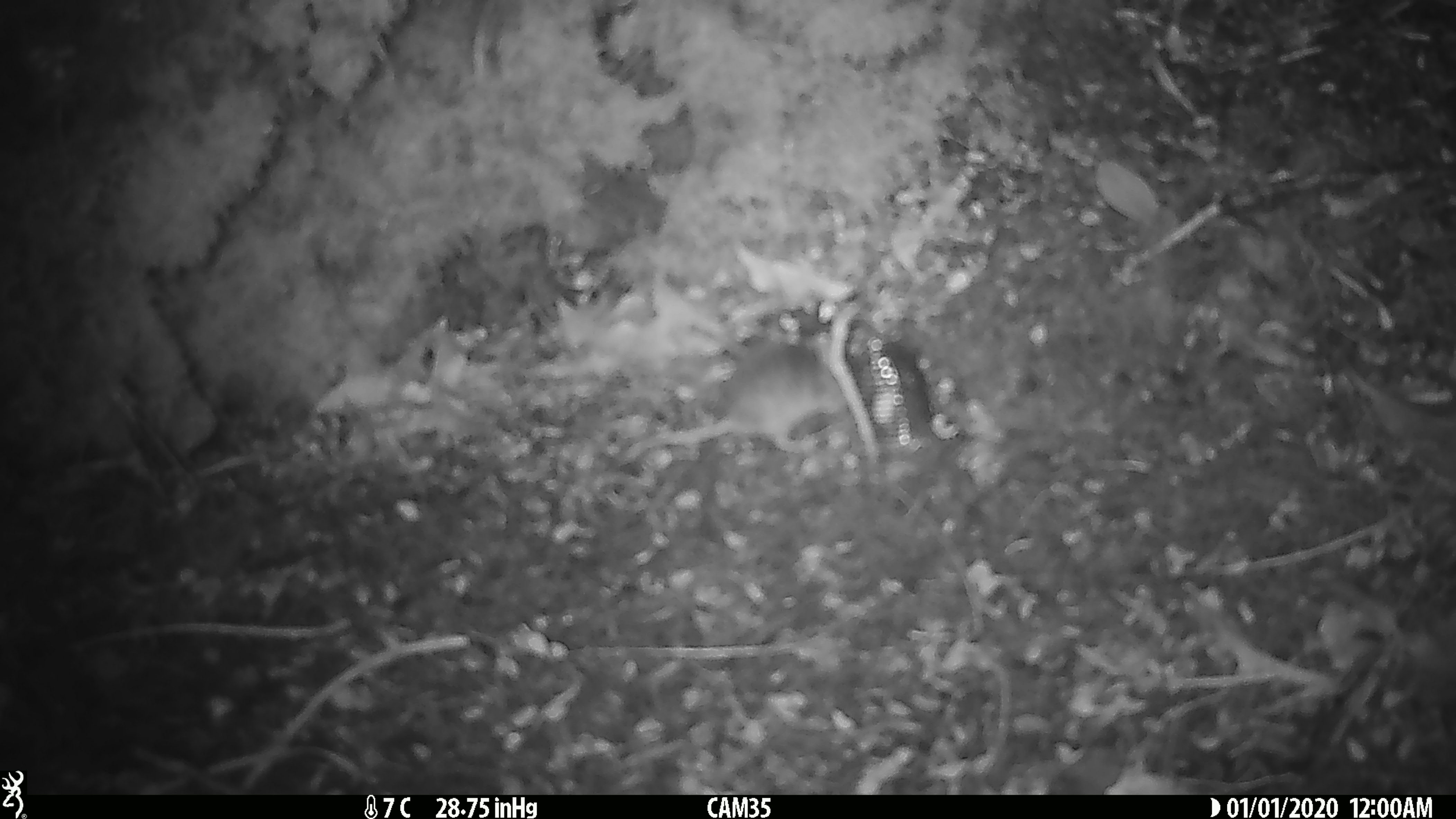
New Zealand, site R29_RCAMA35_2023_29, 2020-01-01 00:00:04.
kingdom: Animalia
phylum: Chordata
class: Mammalia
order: Rodentia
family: Muridae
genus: Mus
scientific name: Mus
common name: mouse